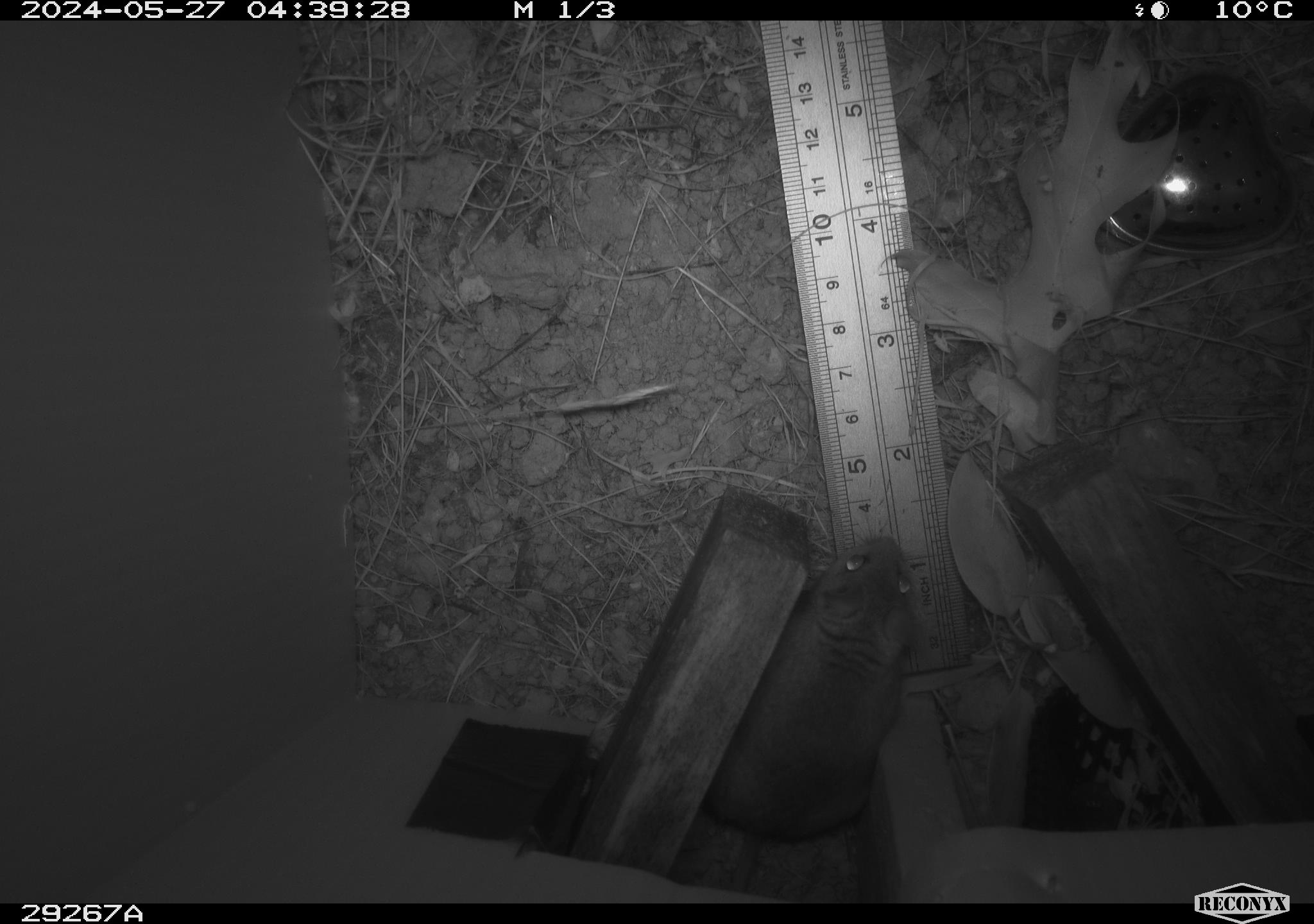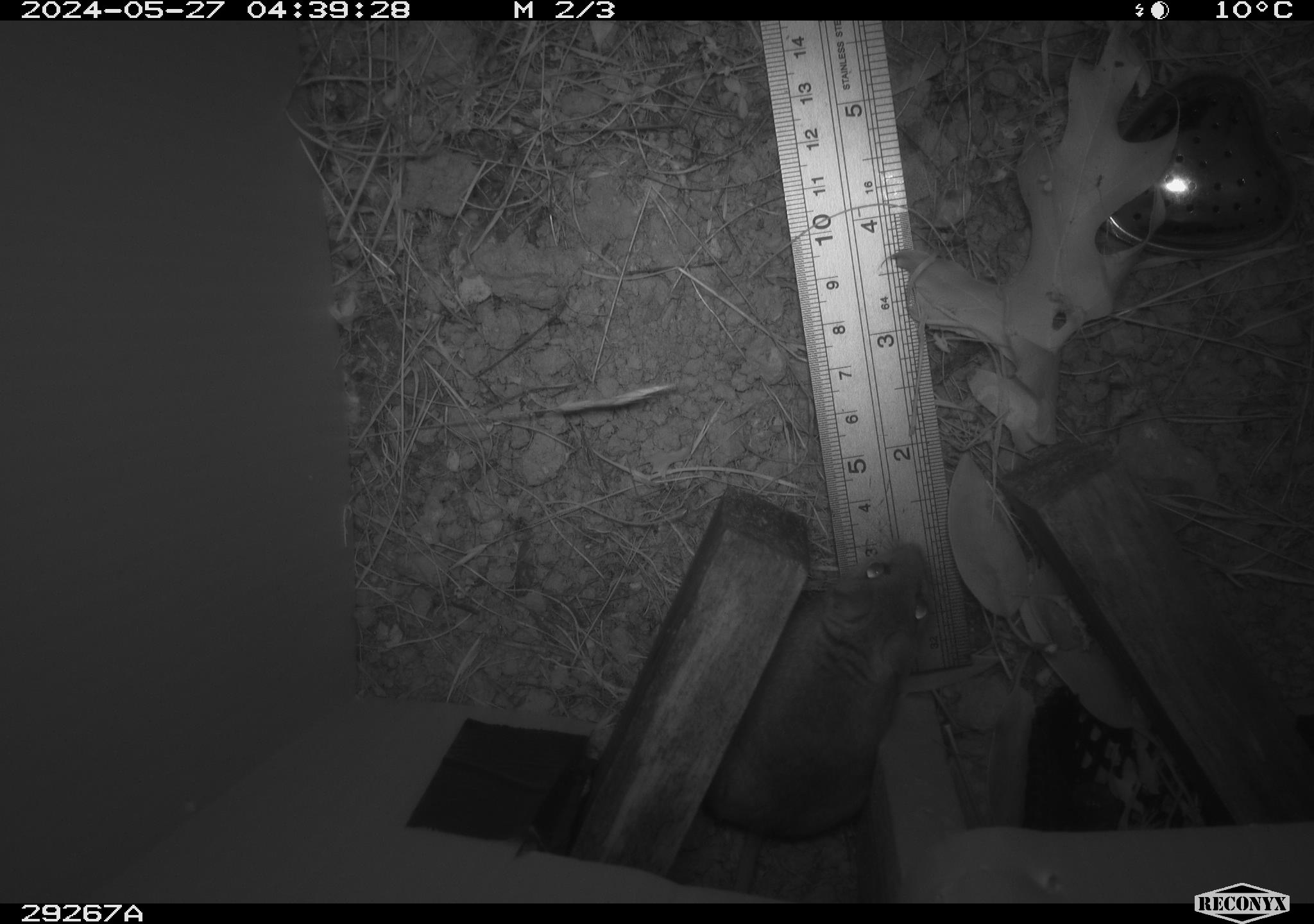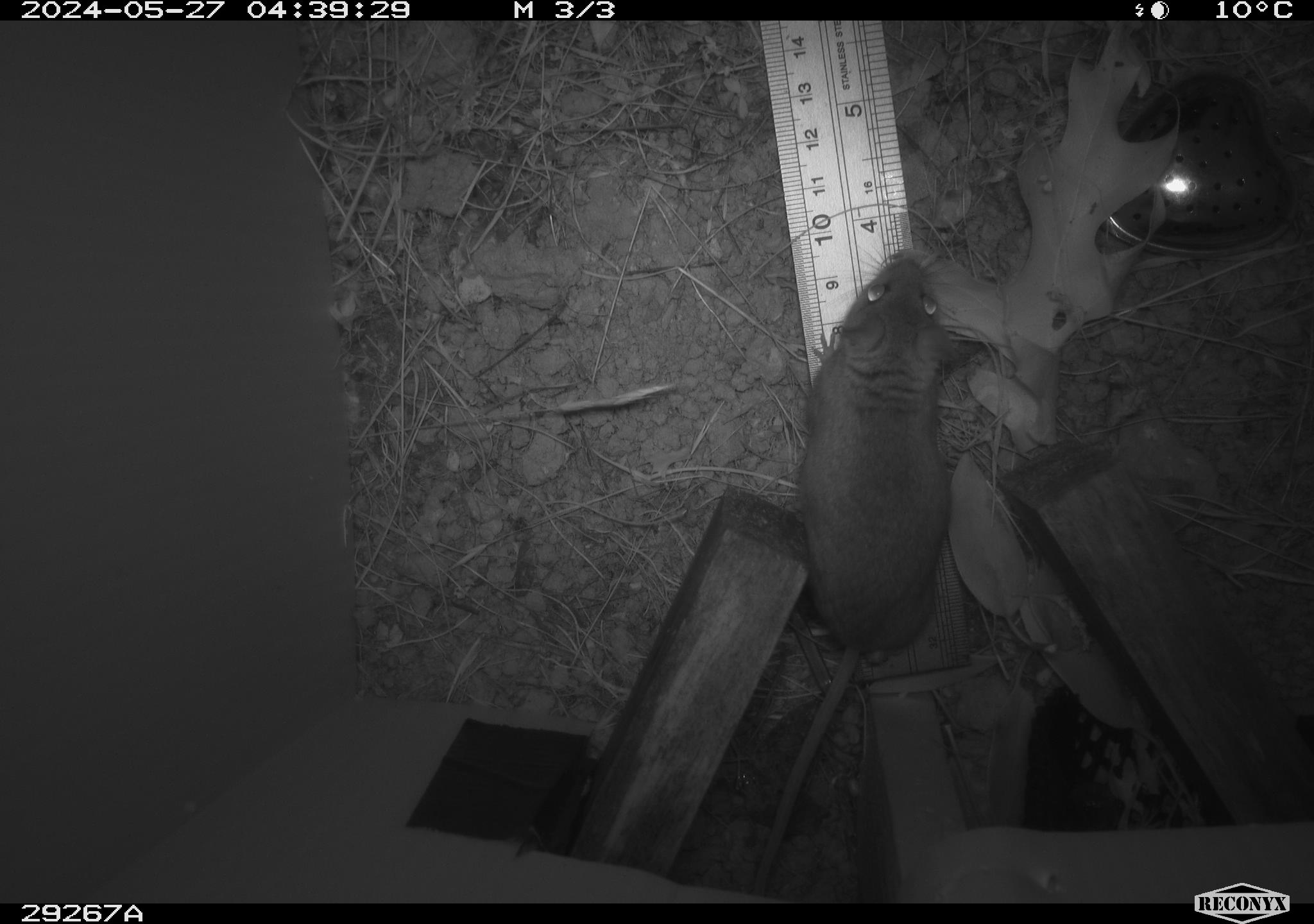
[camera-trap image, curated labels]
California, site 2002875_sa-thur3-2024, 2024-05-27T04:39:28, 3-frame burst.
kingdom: Animalia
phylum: Chordata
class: Mammalia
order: Rodentia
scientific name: Rodentia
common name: mouse species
Mouse species (Rodentia).